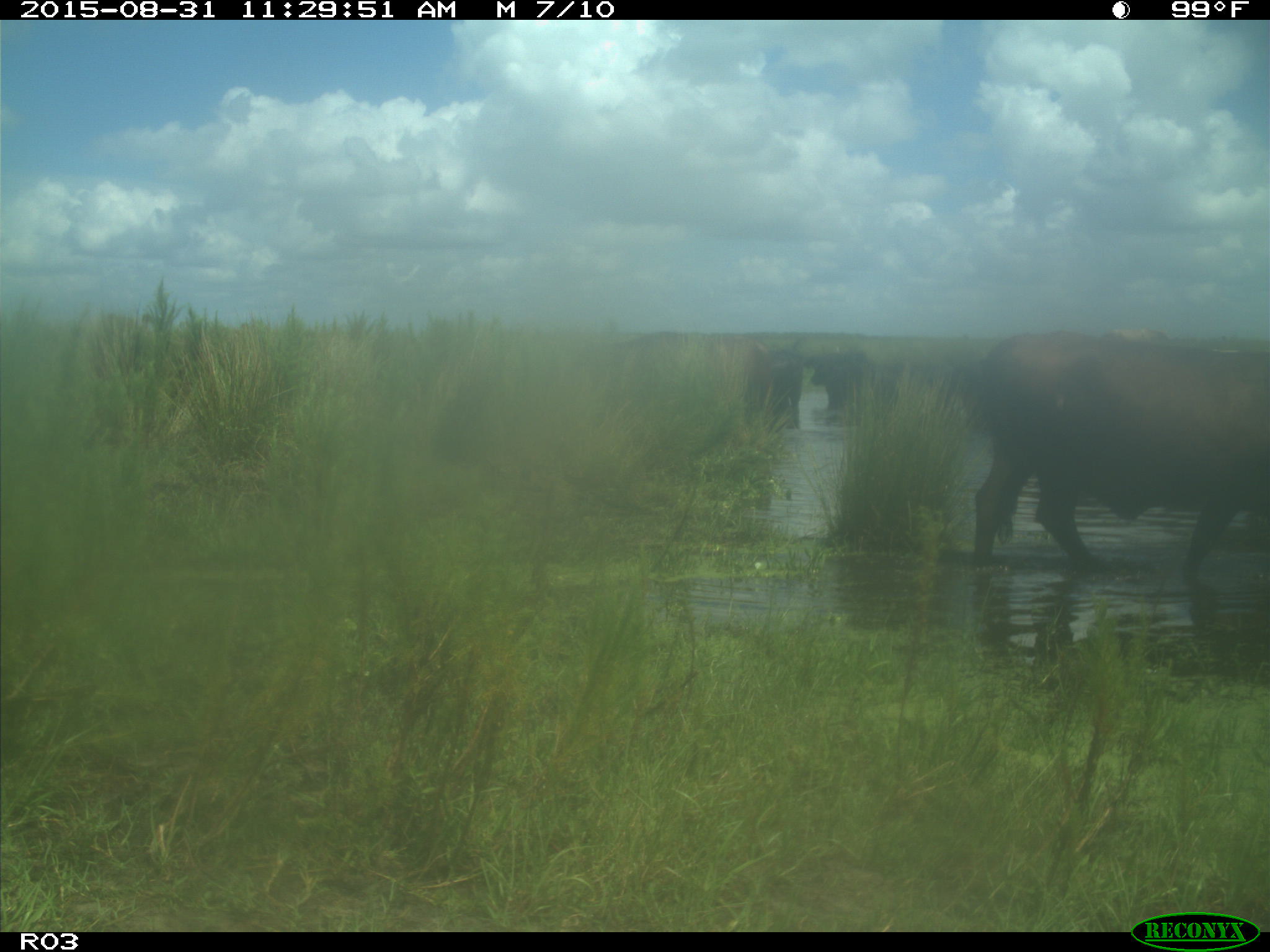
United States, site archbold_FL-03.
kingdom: Animalia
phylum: Chordata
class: Mammalia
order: Artiodactyla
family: Bovidae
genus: Bos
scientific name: Bos taurus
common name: domestic cow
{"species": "Bos taurus (domestic cow)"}